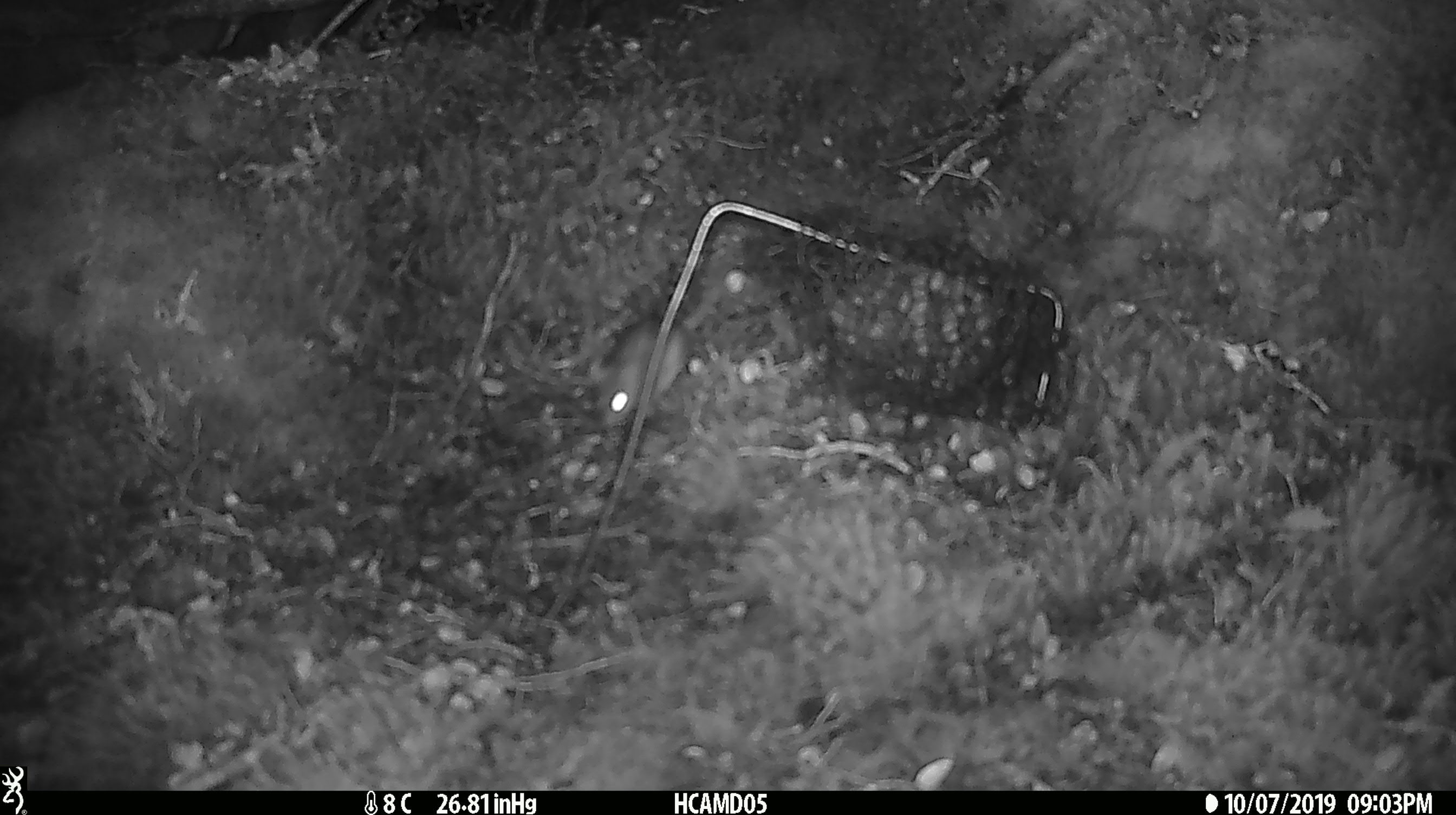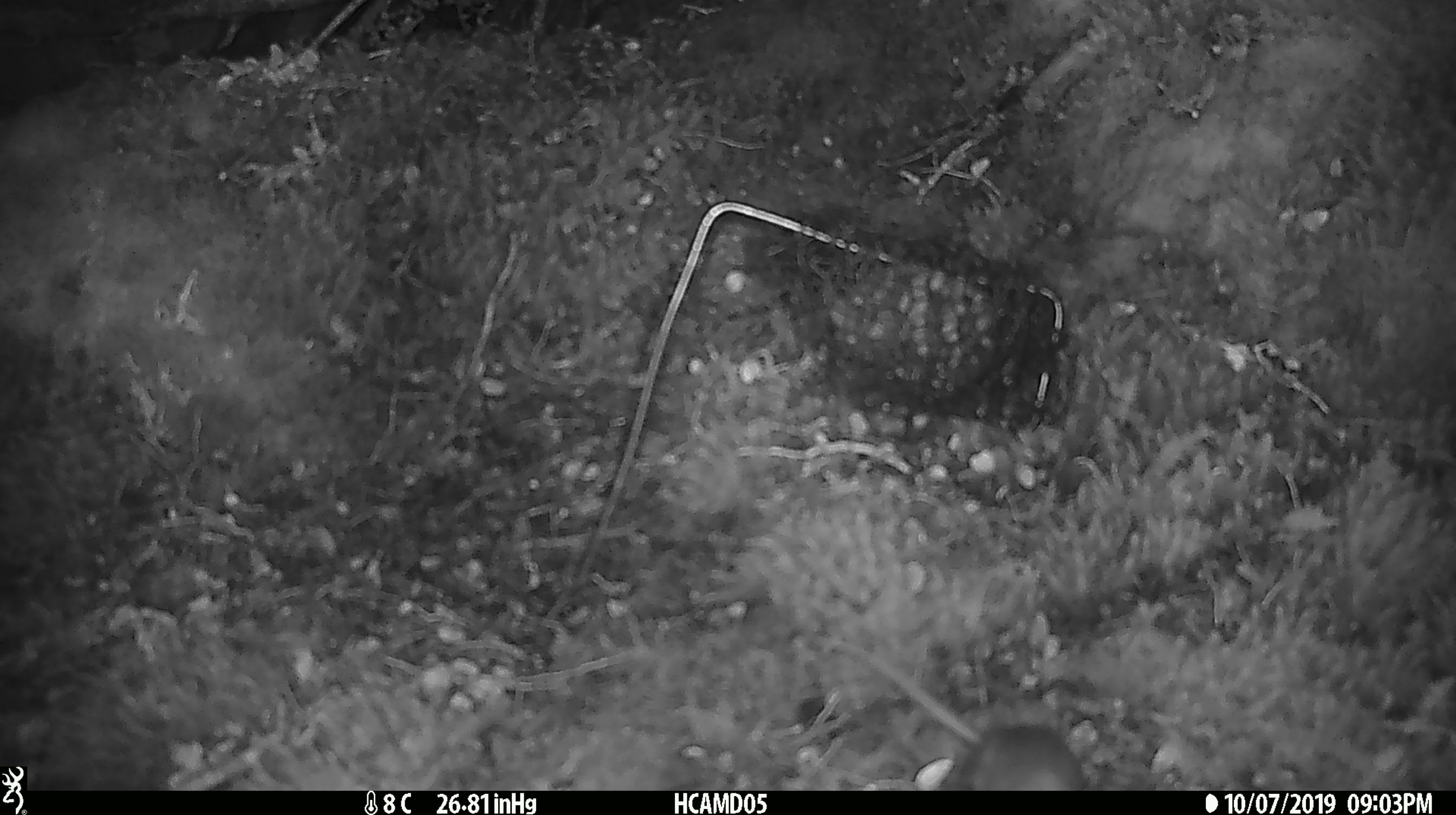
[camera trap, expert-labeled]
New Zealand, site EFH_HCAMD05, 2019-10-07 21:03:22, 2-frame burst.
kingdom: Animalia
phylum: Chordata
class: Mammalia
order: Rodentia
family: Muridae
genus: Mus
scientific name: Mus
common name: mouse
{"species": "mouse (Mus)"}